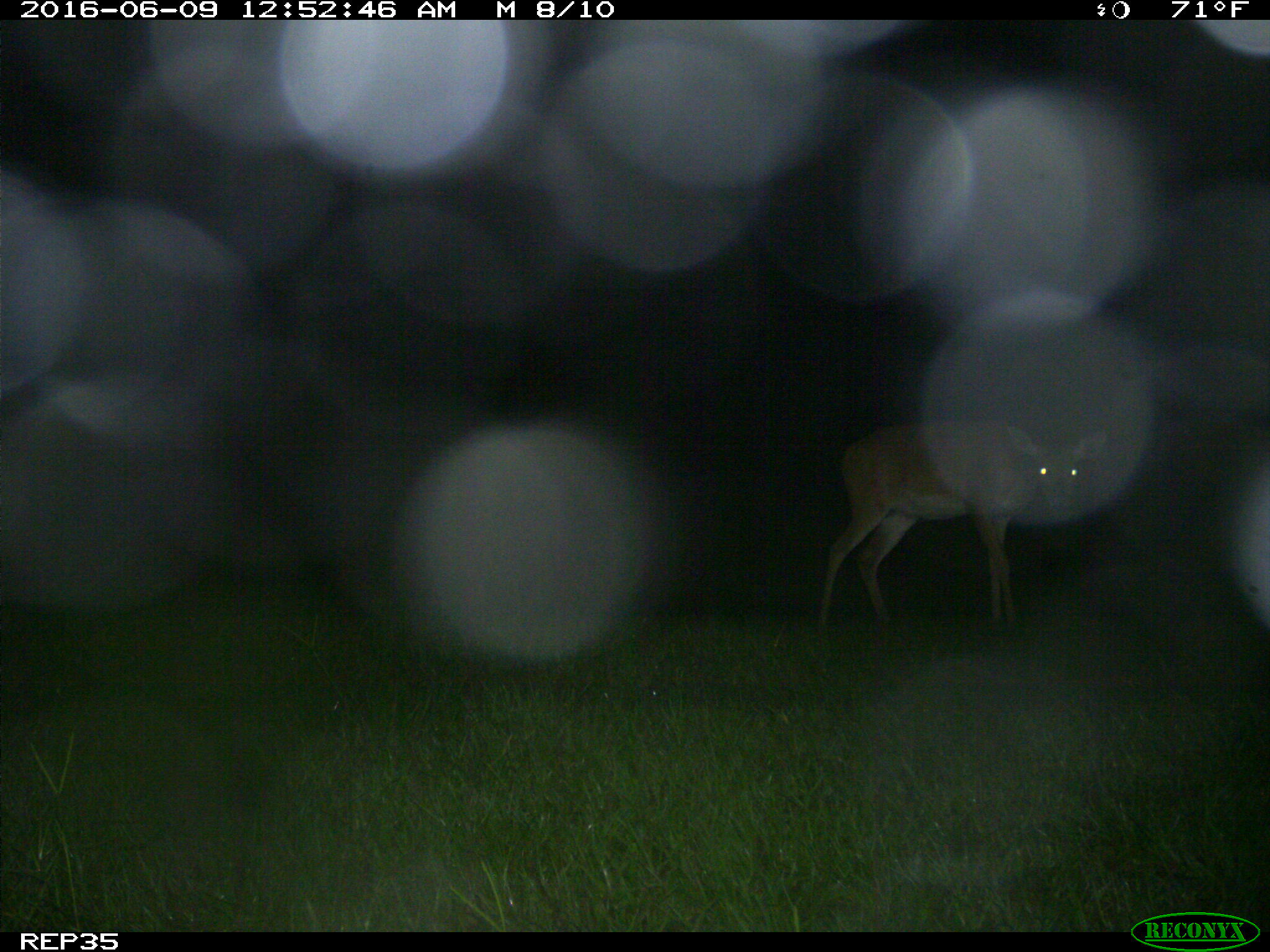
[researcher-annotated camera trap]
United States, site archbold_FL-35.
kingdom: Animalia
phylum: Chordata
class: Mammalia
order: Artiodactyla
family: Cervidae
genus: Odocoileus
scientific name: Odocoileus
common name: deer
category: unidentified deer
Unidentified deer (deer) (Odocoileus).